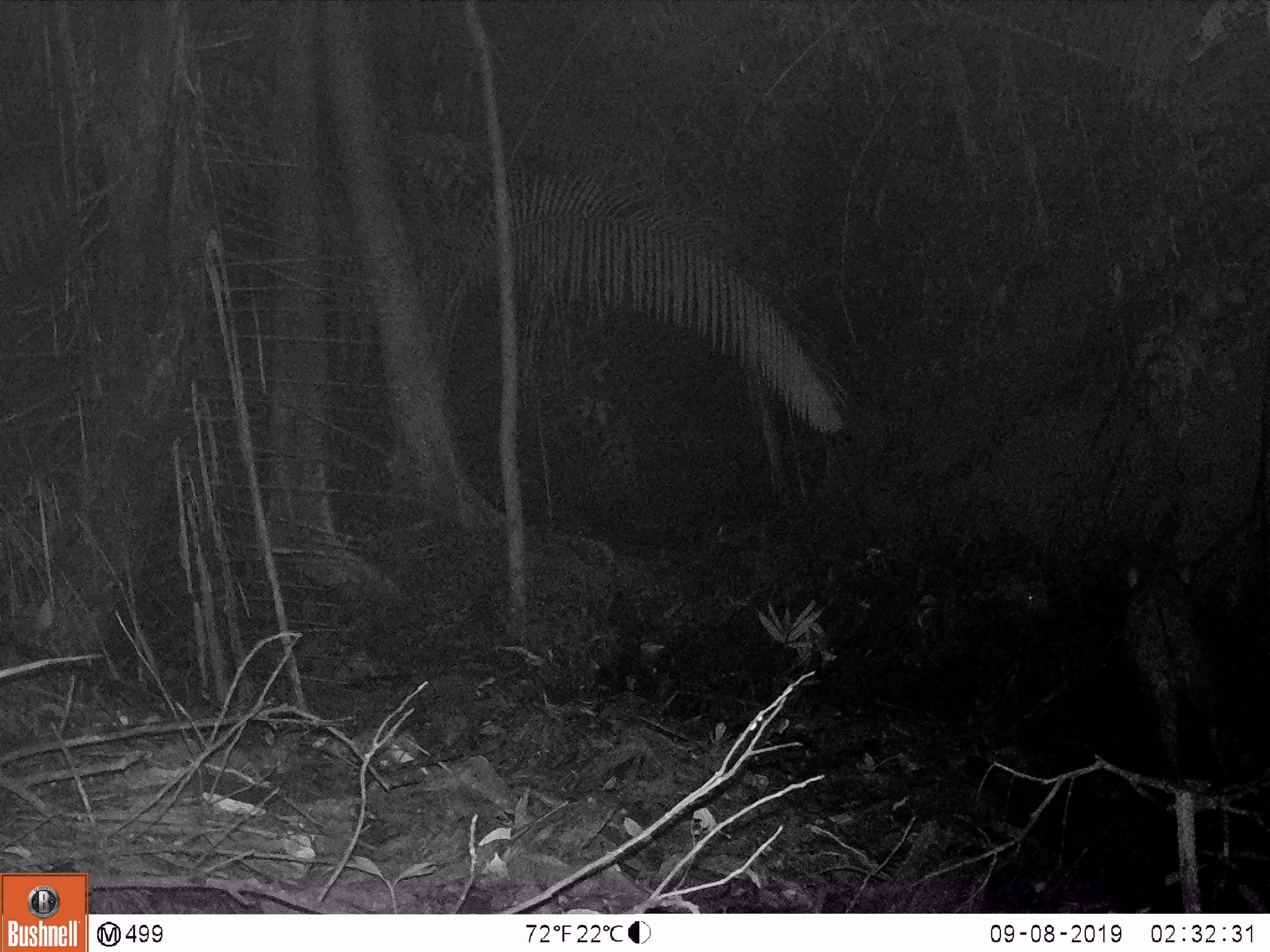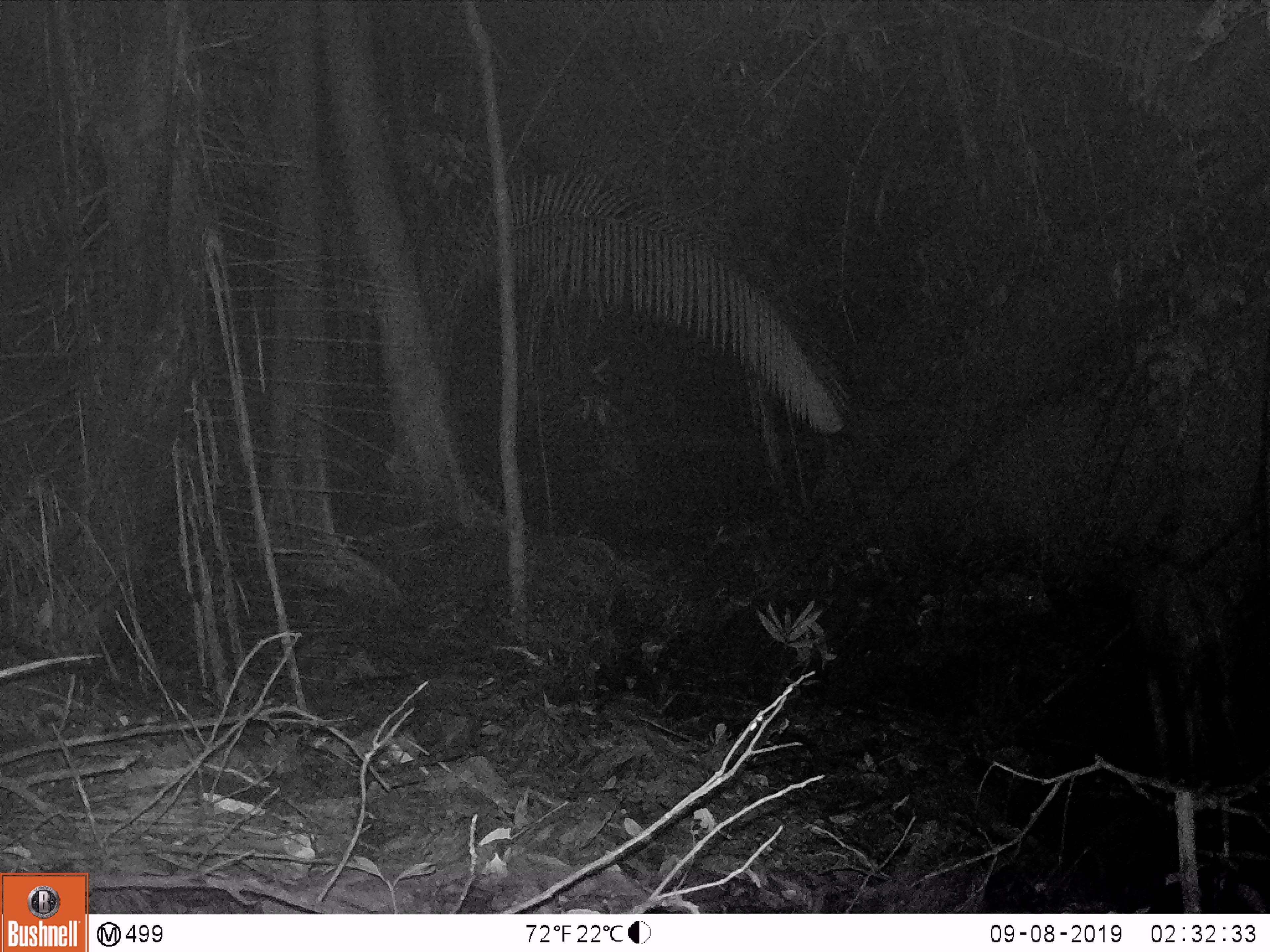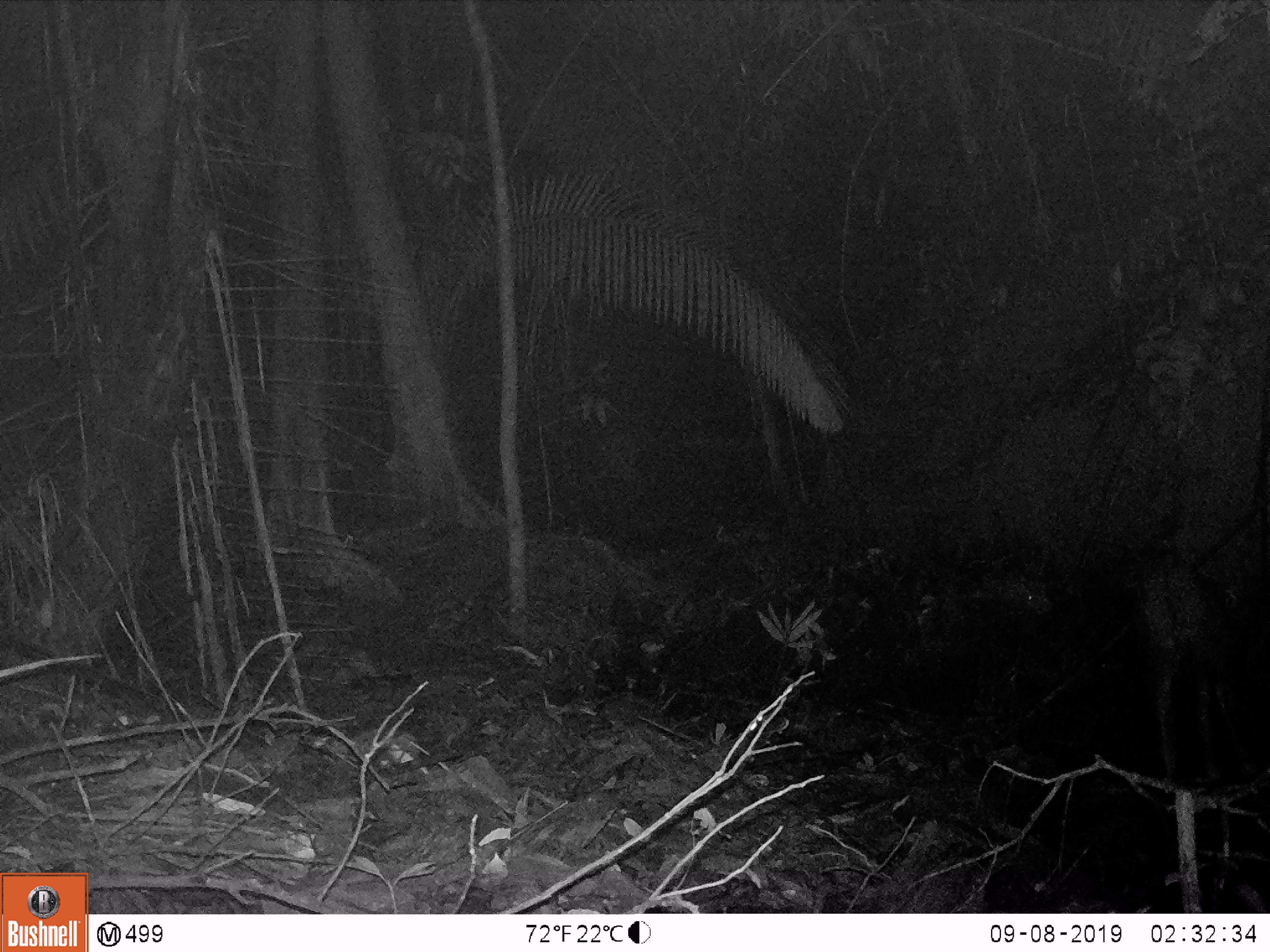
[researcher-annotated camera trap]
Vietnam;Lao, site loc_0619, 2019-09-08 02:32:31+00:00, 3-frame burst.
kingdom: Animalia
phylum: Chordata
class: Mammalia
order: Artiodactyla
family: Bovidae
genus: Capricornis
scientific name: Capricornis sumatraensis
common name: chinese serow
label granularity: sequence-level